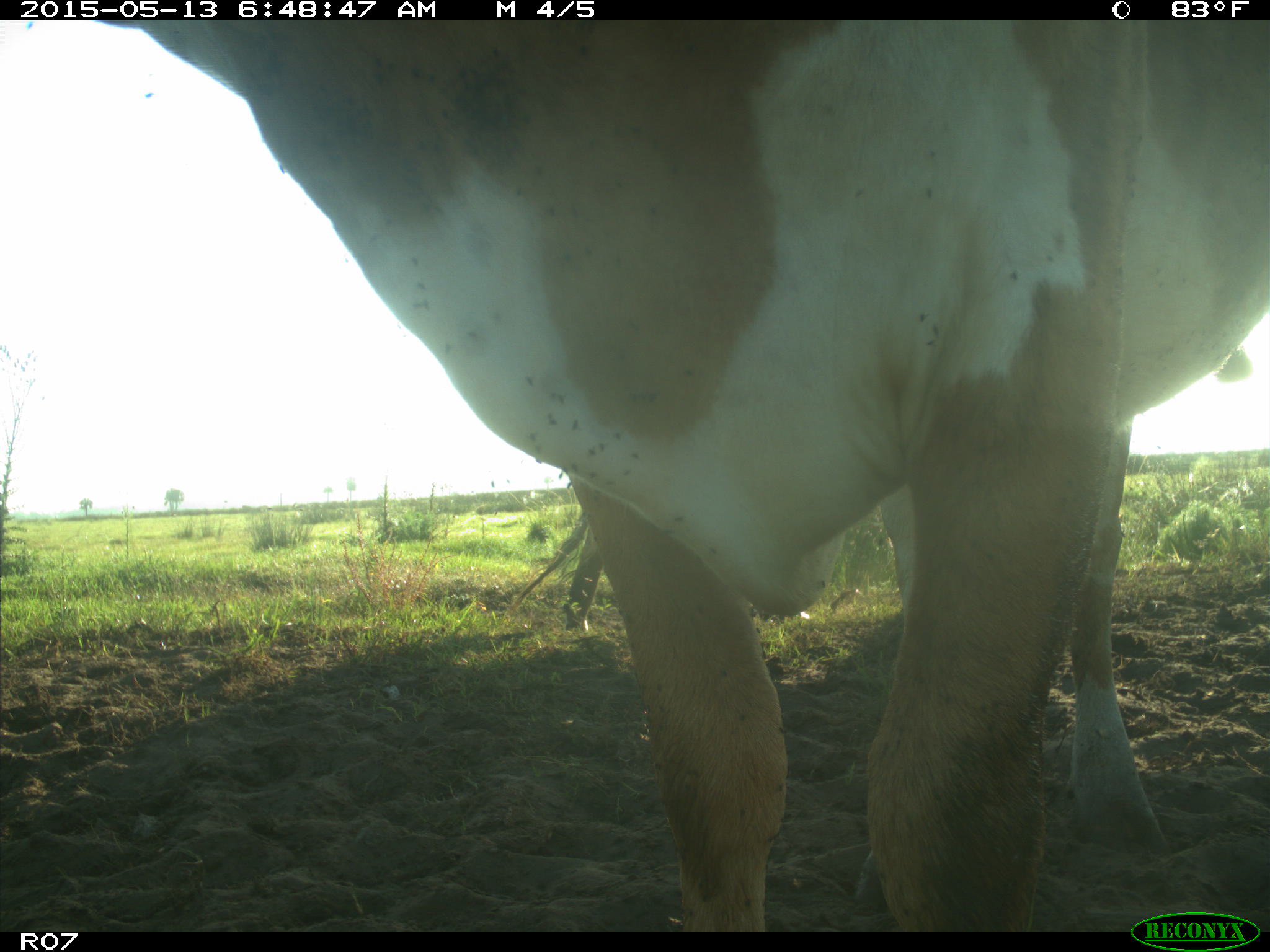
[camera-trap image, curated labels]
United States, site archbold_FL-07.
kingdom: Animalia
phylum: Chordata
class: Mammalia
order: Artiodactyla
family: Bovidae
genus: Bos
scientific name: Bos taurus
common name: domestic cow